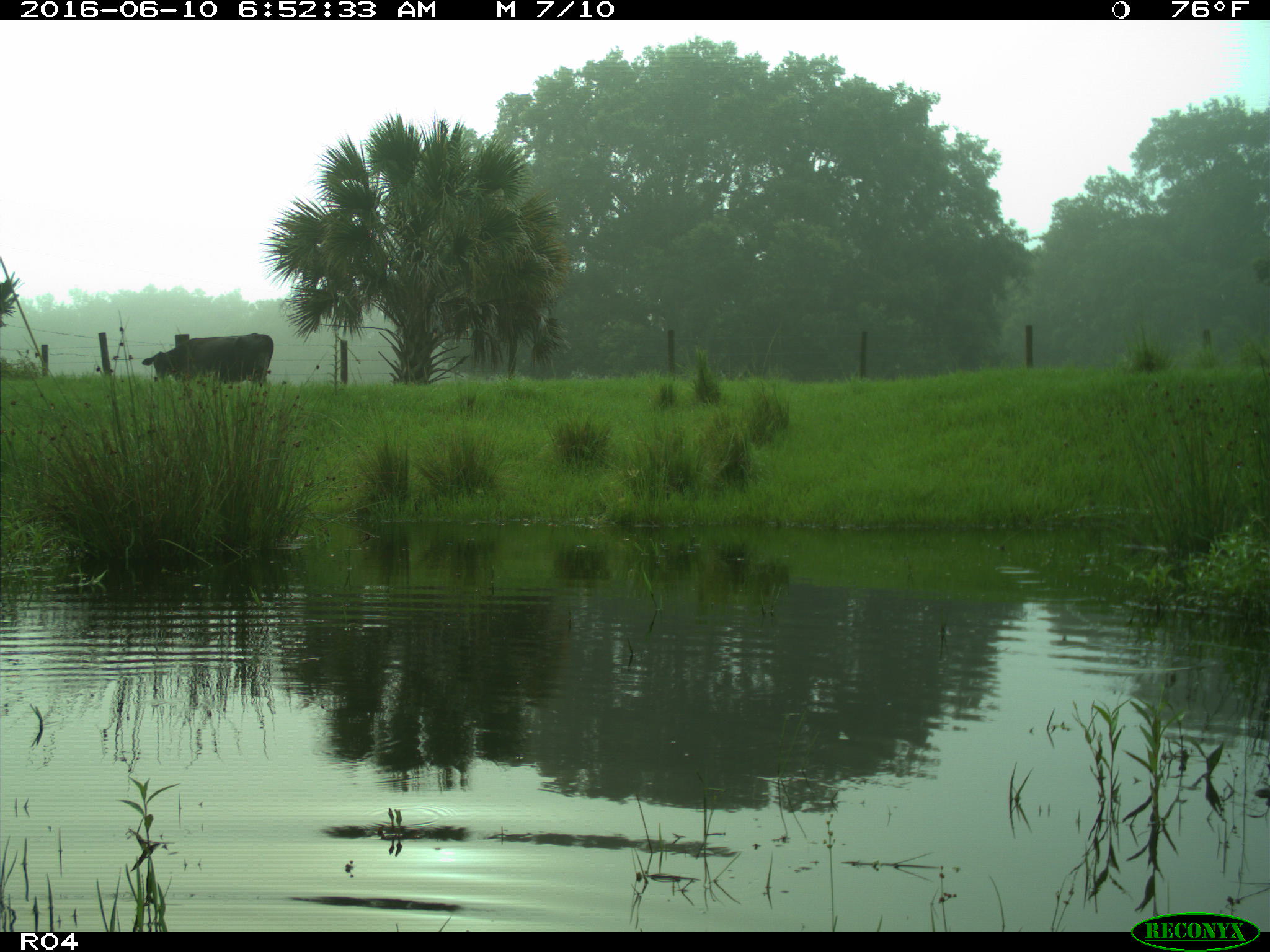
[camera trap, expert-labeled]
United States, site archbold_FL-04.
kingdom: Animalia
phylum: Chordata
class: Mammalia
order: Artiodactyla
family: Bovidae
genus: Bos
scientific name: Bos taurus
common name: domestic cow